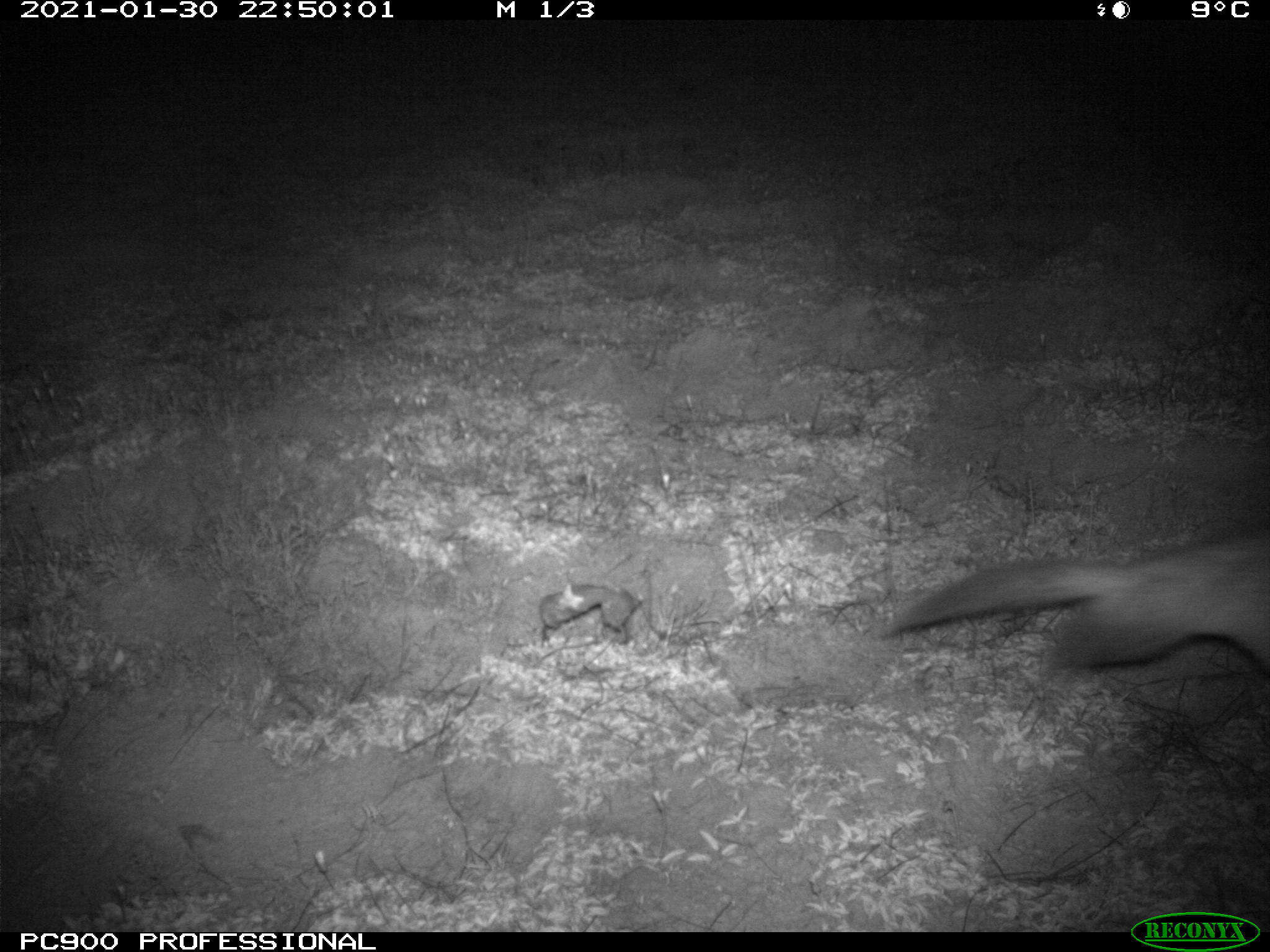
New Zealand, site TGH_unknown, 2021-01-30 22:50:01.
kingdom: Animalia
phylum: Chordata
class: Mammalia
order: Carnivora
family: Mustelidae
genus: Mustela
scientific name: Mustela furo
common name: ferret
Ferret (Mustela furo).